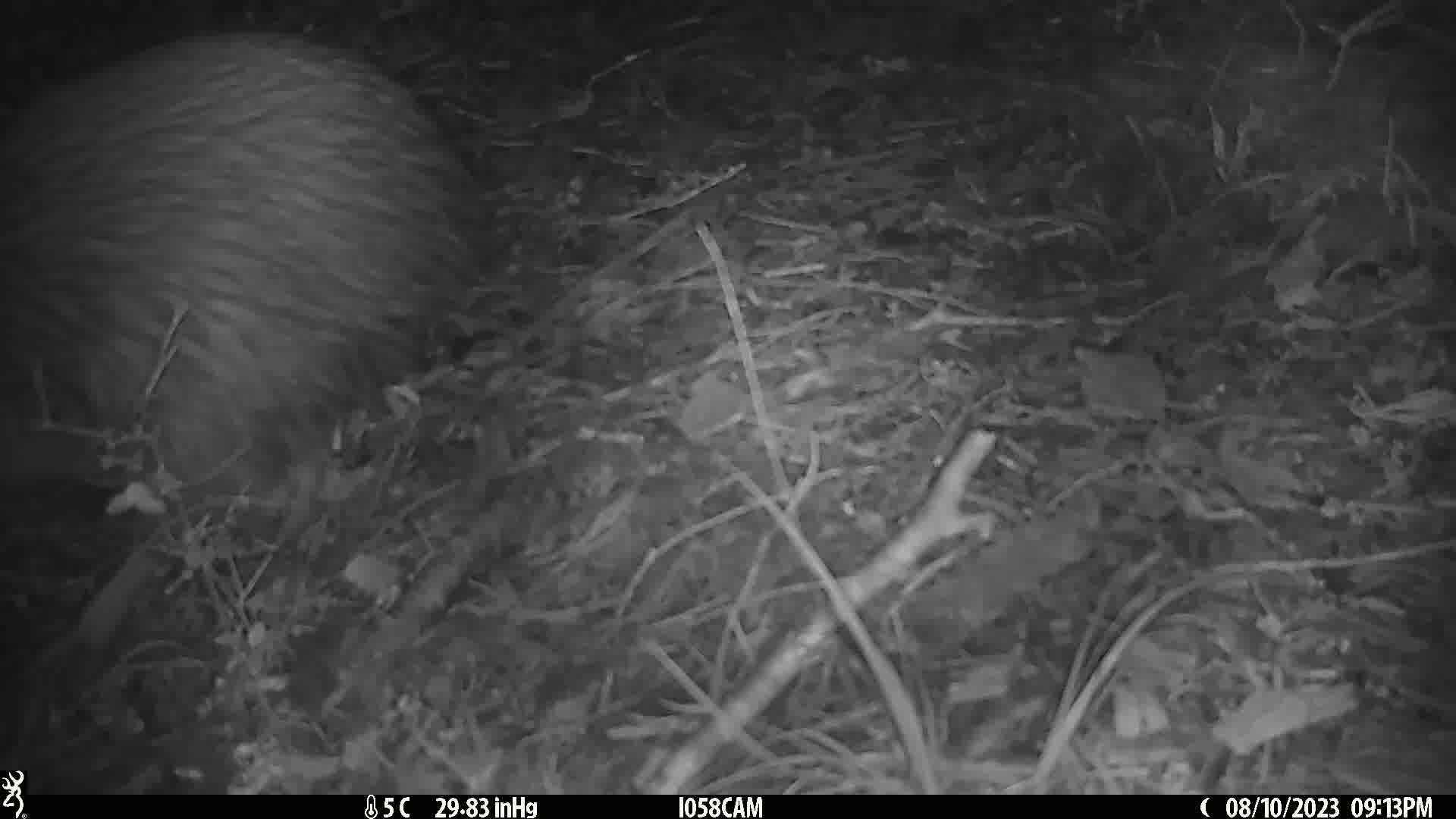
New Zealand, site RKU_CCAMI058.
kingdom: Animalia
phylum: Chordata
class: Aves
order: Apterygiformes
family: Apterygidae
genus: Apteryx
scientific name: Apteryx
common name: kiwi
Kiwi (Apteryx).